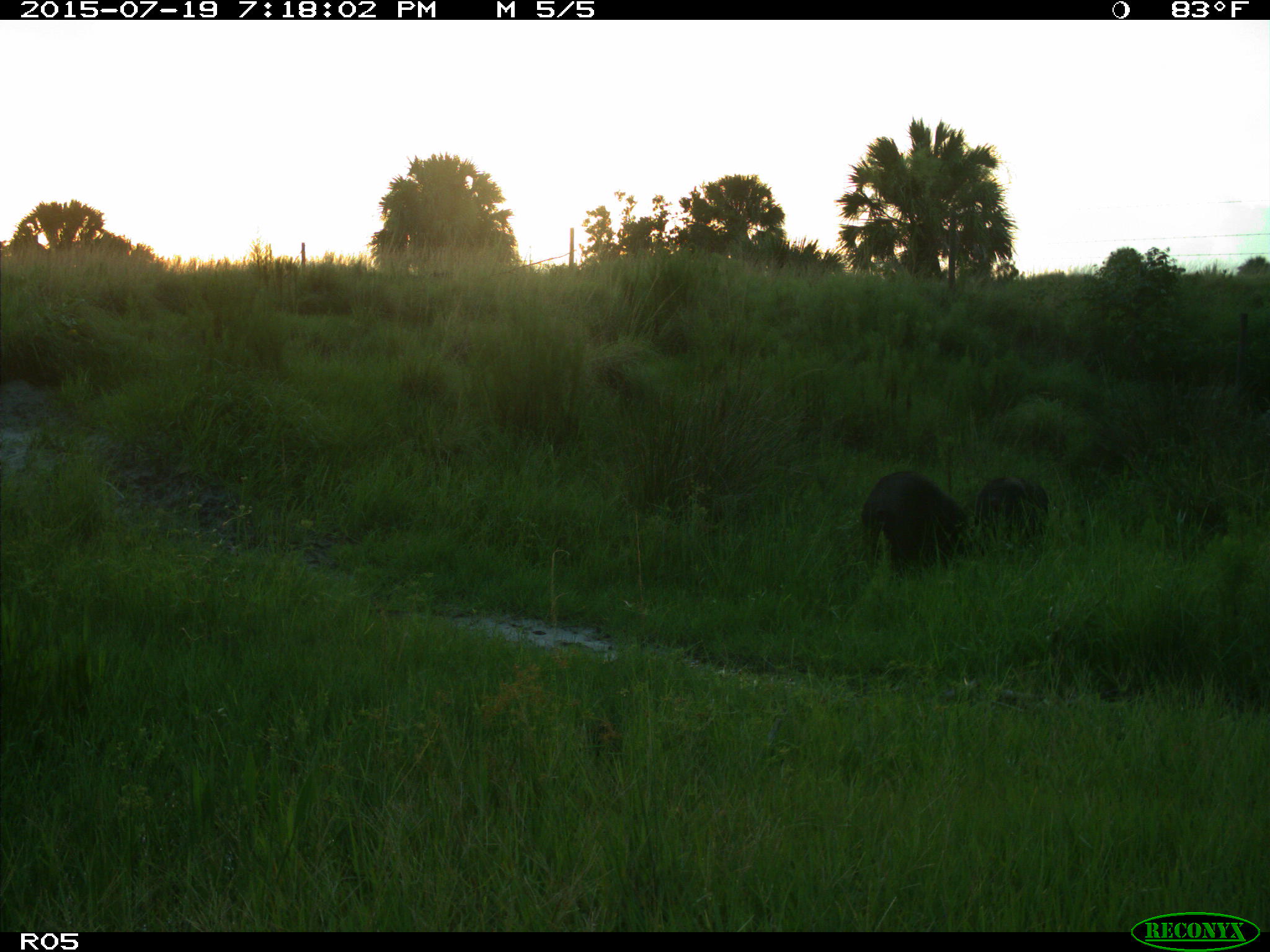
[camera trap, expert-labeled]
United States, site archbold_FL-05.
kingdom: Animalia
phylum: Chordata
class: Mammalia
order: Artiodactyla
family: Suidae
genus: Sus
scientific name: Sus scrofa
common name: wild boar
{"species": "Sus scrofa (wild boar)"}